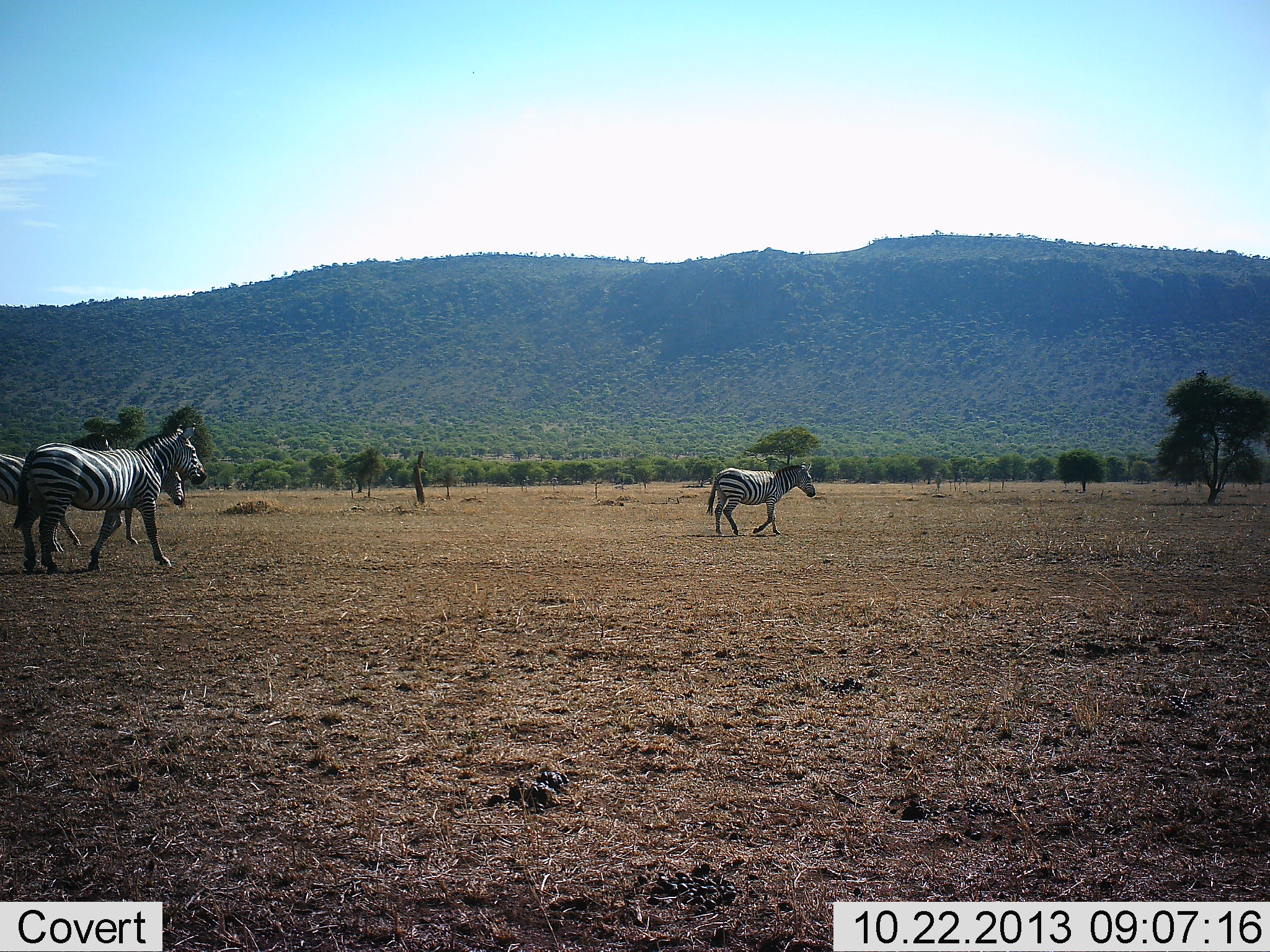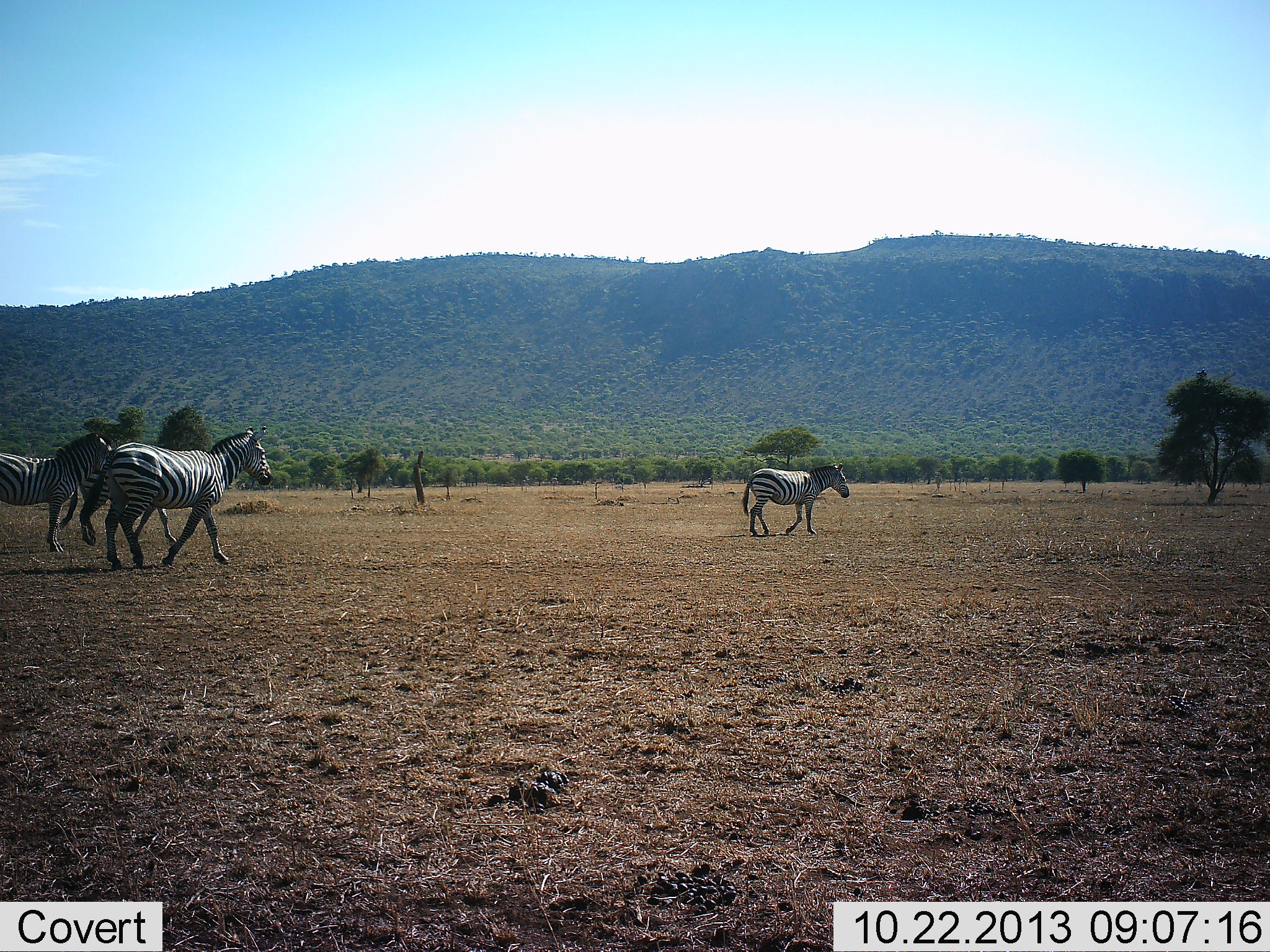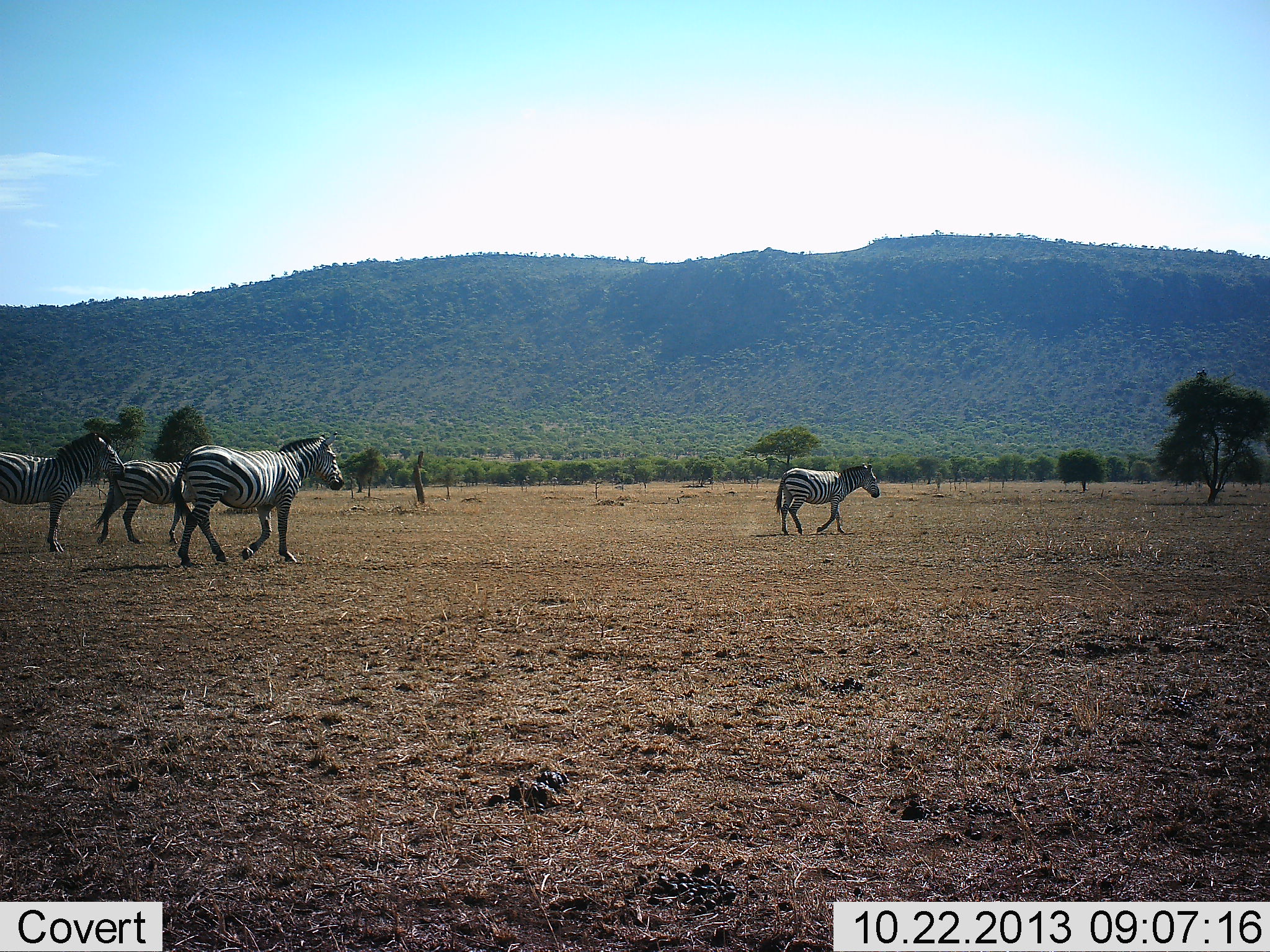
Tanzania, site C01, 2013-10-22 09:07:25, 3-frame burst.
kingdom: Animalia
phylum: Chordata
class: Mammalia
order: Perissodactyla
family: Equidae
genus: Equus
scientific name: Equus quagga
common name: plains zebra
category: zebra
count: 4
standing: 30%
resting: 0%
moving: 100%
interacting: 0%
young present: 0%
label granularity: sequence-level